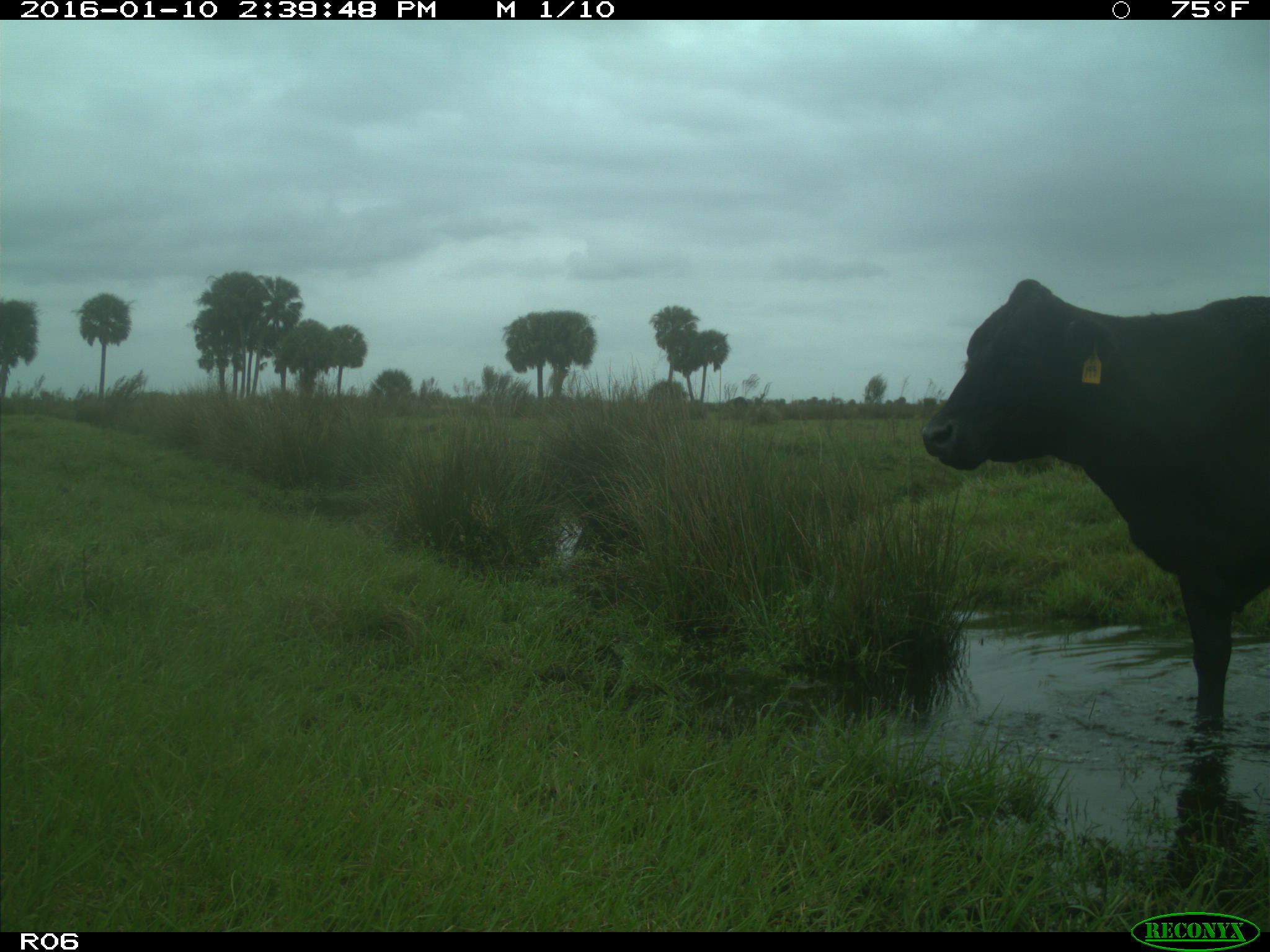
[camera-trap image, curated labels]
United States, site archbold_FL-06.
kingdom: Animalia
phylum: Chordata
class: Mammalia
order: Artiodactyla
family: Bovidae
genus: Bos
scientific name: Bos taurus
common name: domestic cow